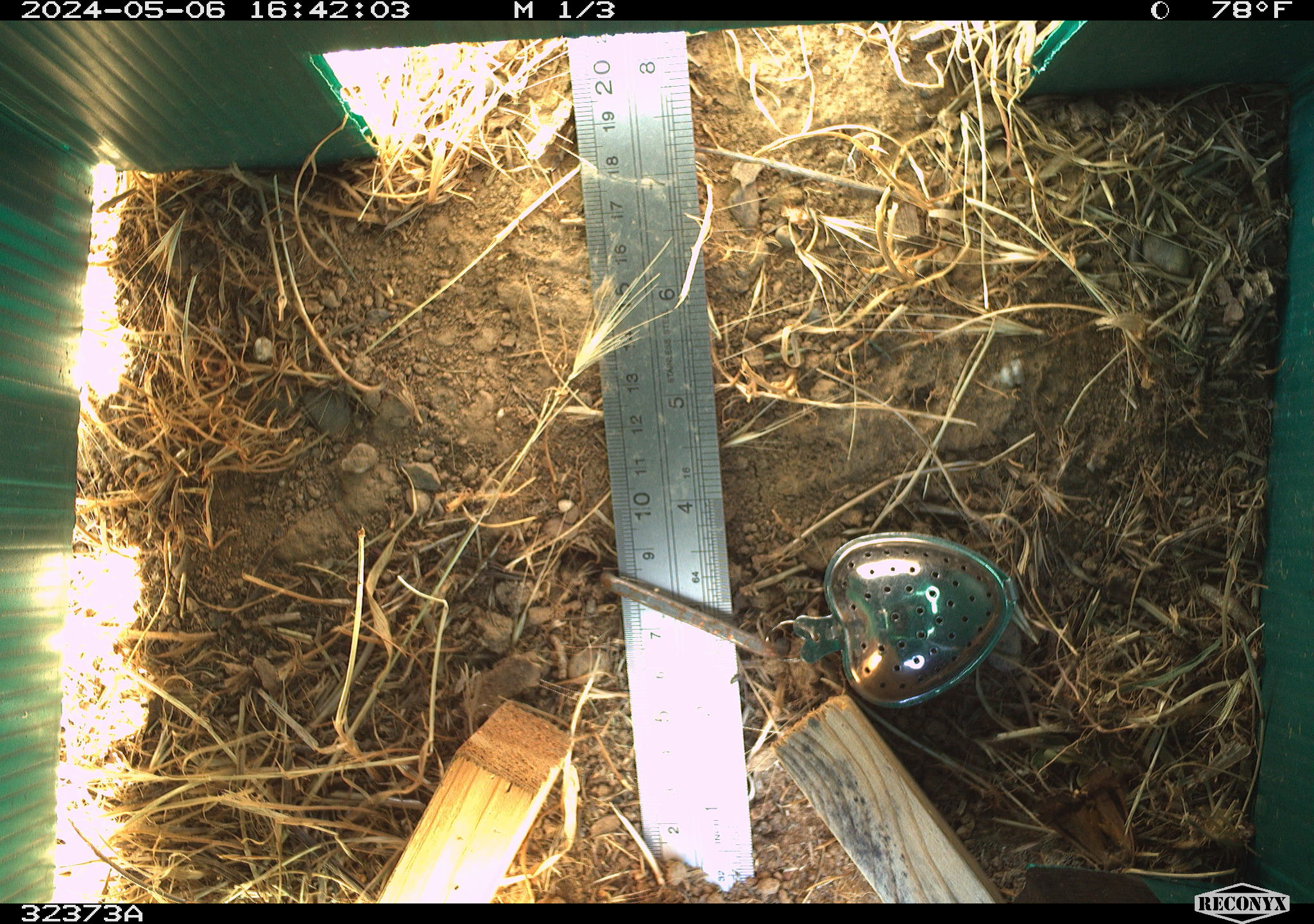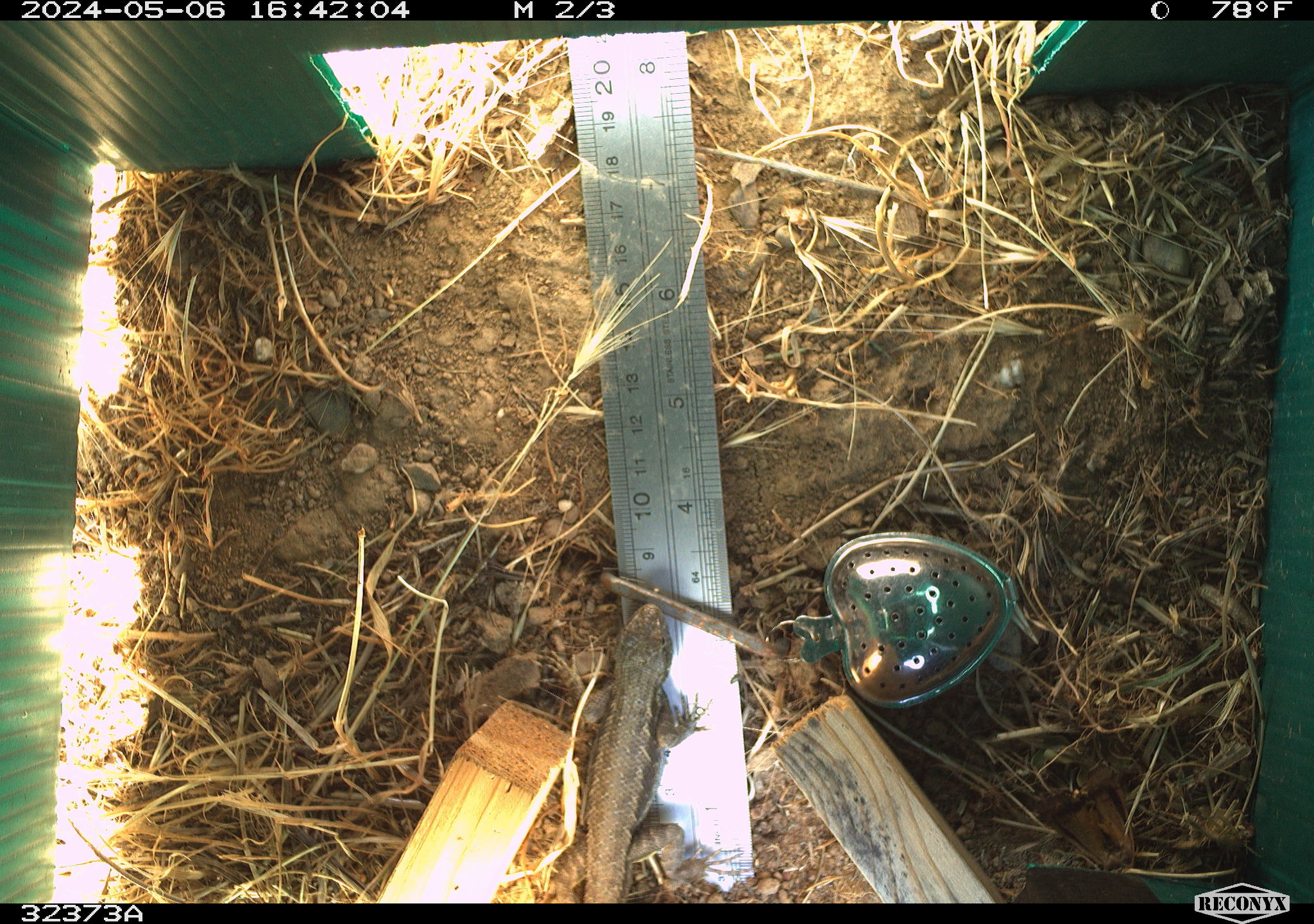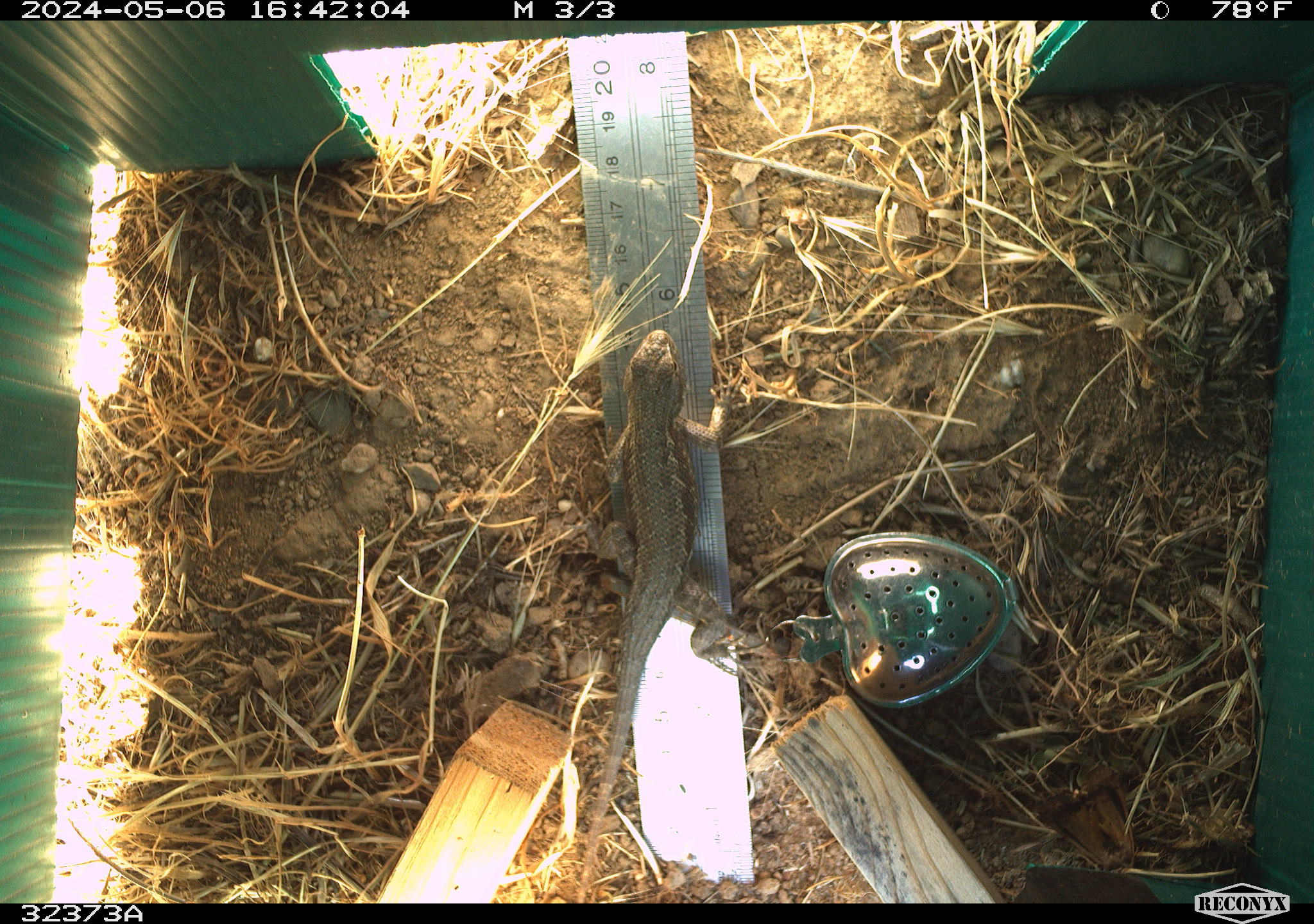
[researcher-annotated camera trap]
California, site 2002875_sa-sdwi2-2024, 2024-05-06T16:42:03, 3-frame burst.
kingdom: Animalia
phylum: Chordata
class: Reptilia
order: Squamata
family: Phrynosomatidae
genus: Sceloporus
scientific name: Sceloporus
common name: spiny lizards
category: sceloporus species